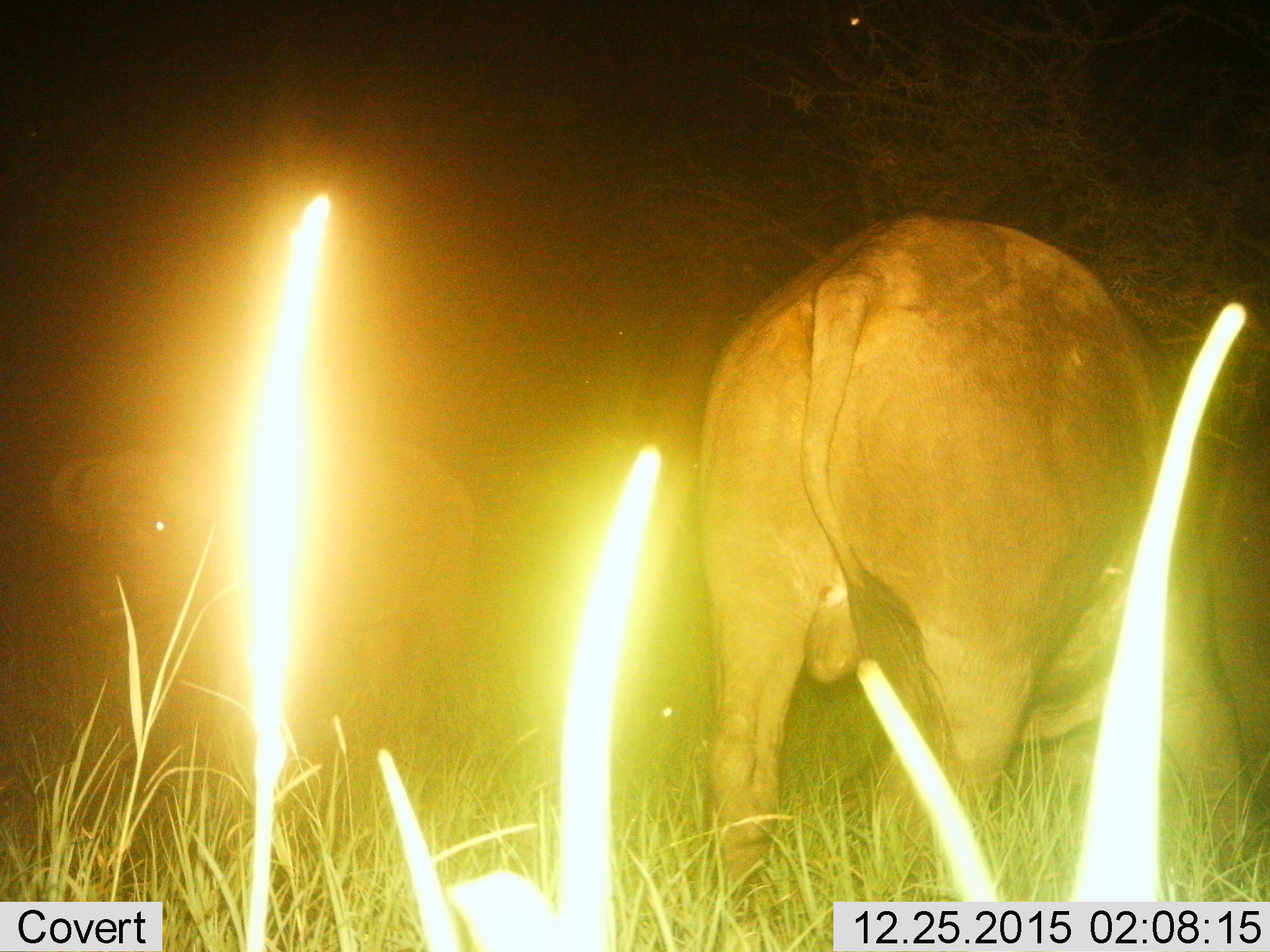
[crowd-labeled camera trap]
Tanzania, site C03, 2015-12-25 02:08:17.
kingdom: Animalia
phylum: Chordata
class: Mammalia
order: Artiodactyla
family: Bovidae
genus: Syncerus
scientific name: Syncerus caffer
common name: cape buffalo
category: buffalo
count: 2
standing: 92%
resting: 0%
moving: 0%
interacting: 0%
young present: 0%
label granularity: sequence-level